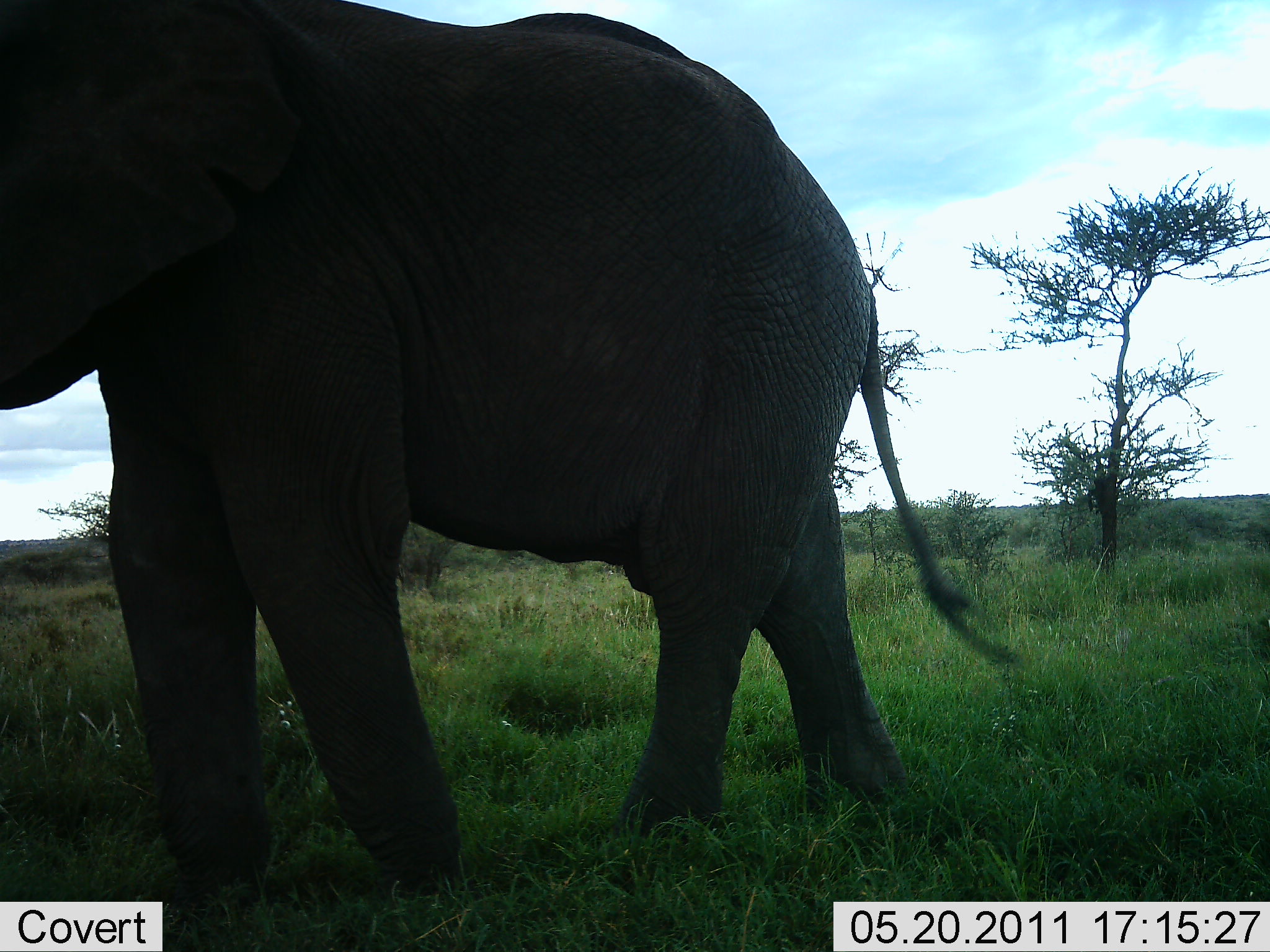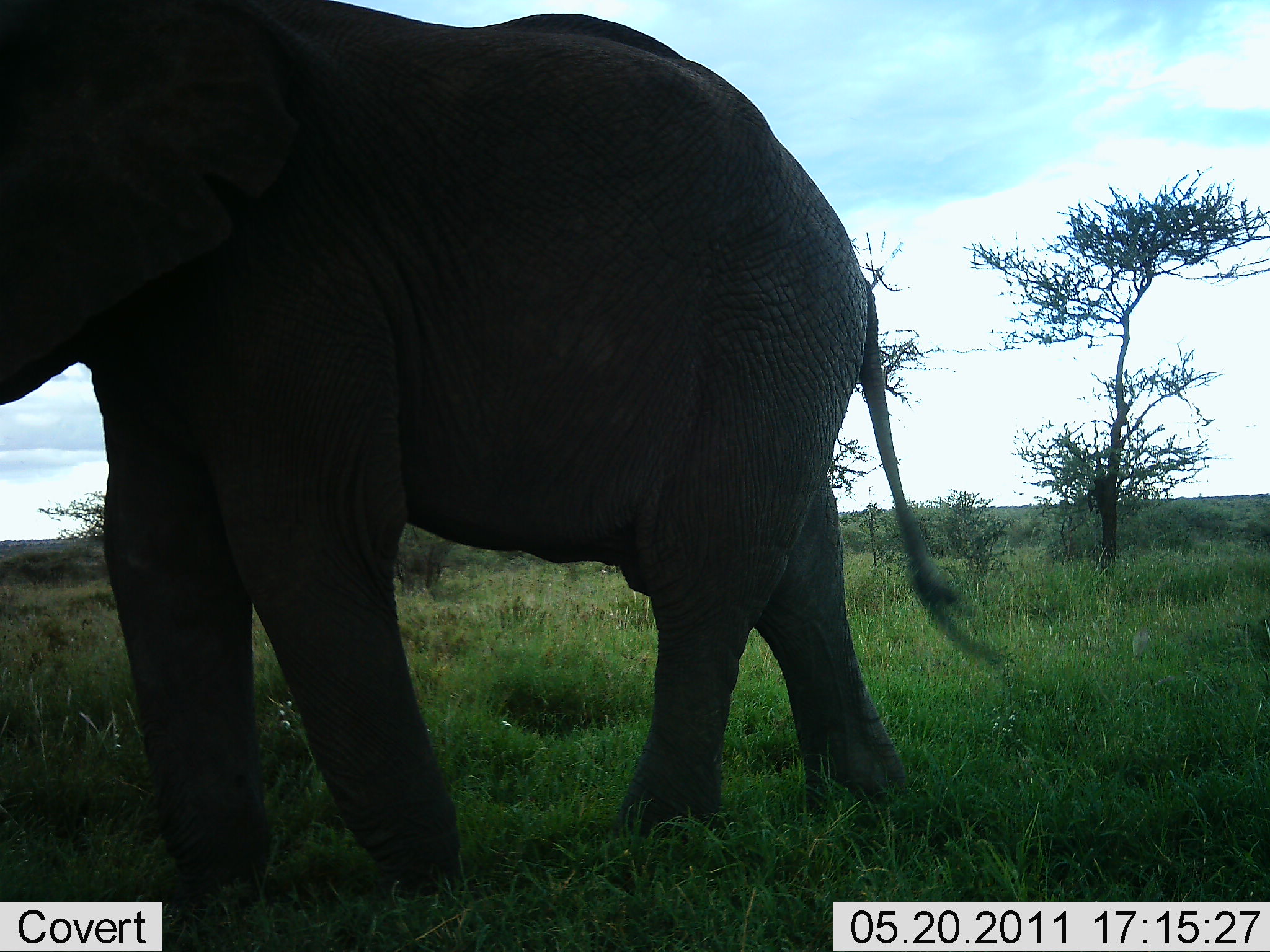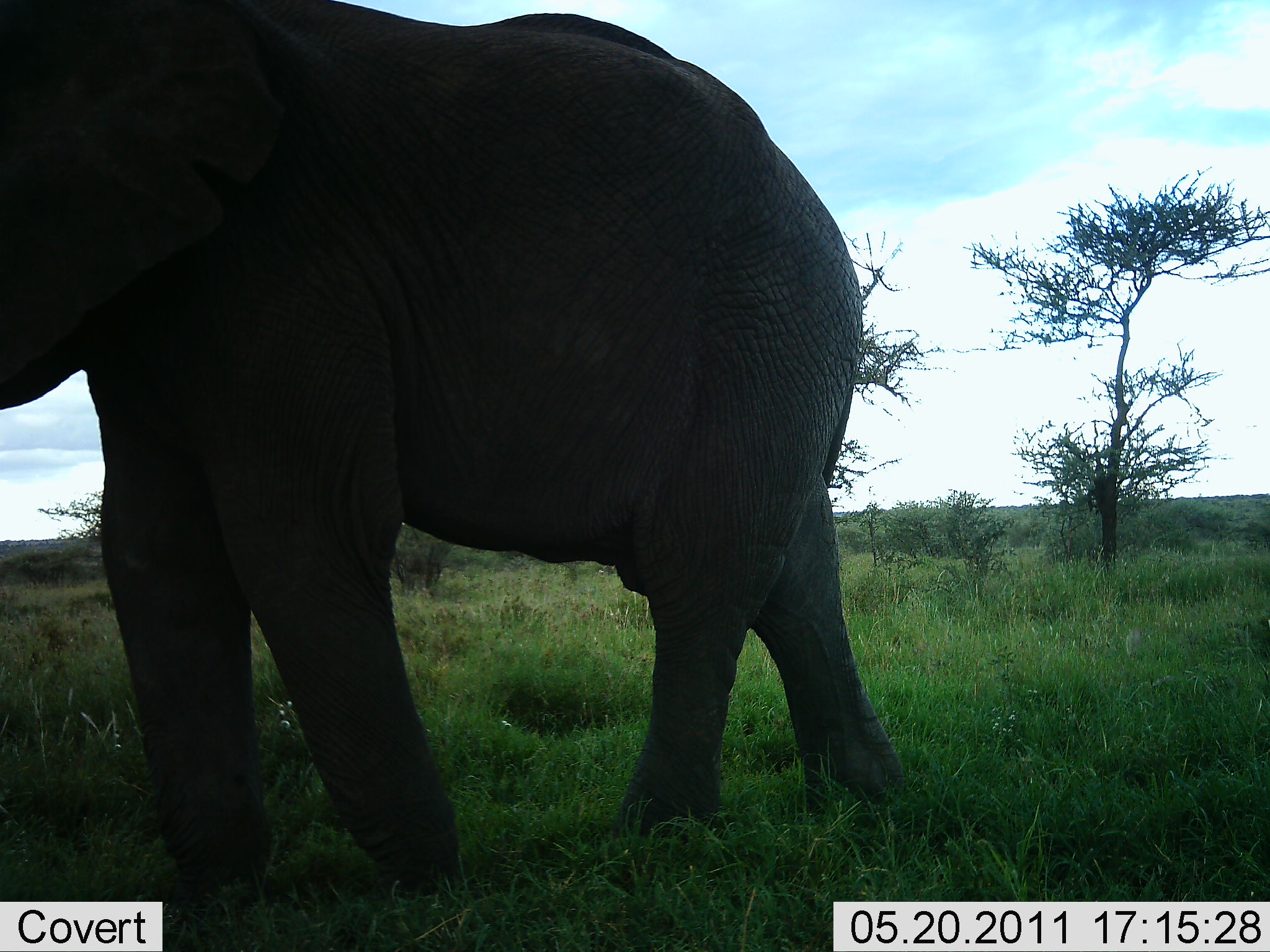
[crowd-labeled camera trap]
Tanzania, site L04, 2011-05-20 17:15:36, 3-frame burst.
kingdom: Animalia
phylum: Chordata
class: Mammalia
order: Proboscidea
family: Elephantidae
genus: Loxodonta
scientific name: Loxodonta africana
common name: african bush elephant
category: elephant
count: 1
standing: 100%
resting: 0%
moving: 0%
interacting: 0%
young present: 0%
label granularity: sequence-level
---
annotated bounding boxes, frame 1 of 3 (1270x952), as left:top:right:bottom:
animal: 0:0:1023:911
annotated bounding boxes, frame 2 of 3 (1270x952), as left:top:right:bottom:
animal: 0:0:1023:944; 1130:615:1270:661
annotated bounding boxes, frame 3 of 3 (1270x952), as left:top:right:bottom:
animal: 0:1:920:875